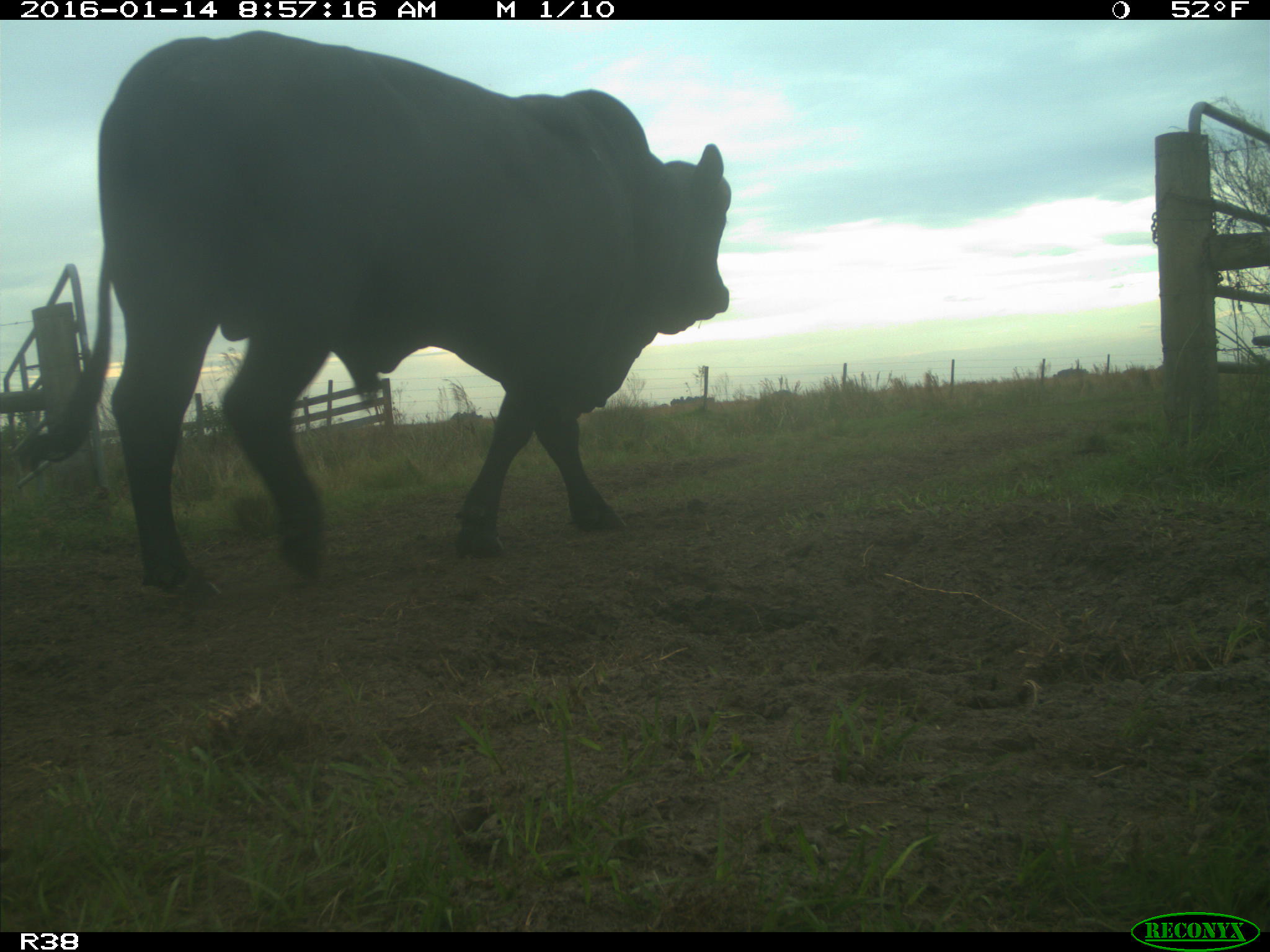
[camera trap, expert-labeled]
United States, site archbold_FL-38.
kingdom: Animalia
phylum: Chordata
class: Mammalia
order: Artiodactyla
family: Bovidae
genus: Bos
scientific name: Bos taurus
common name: domestic cow